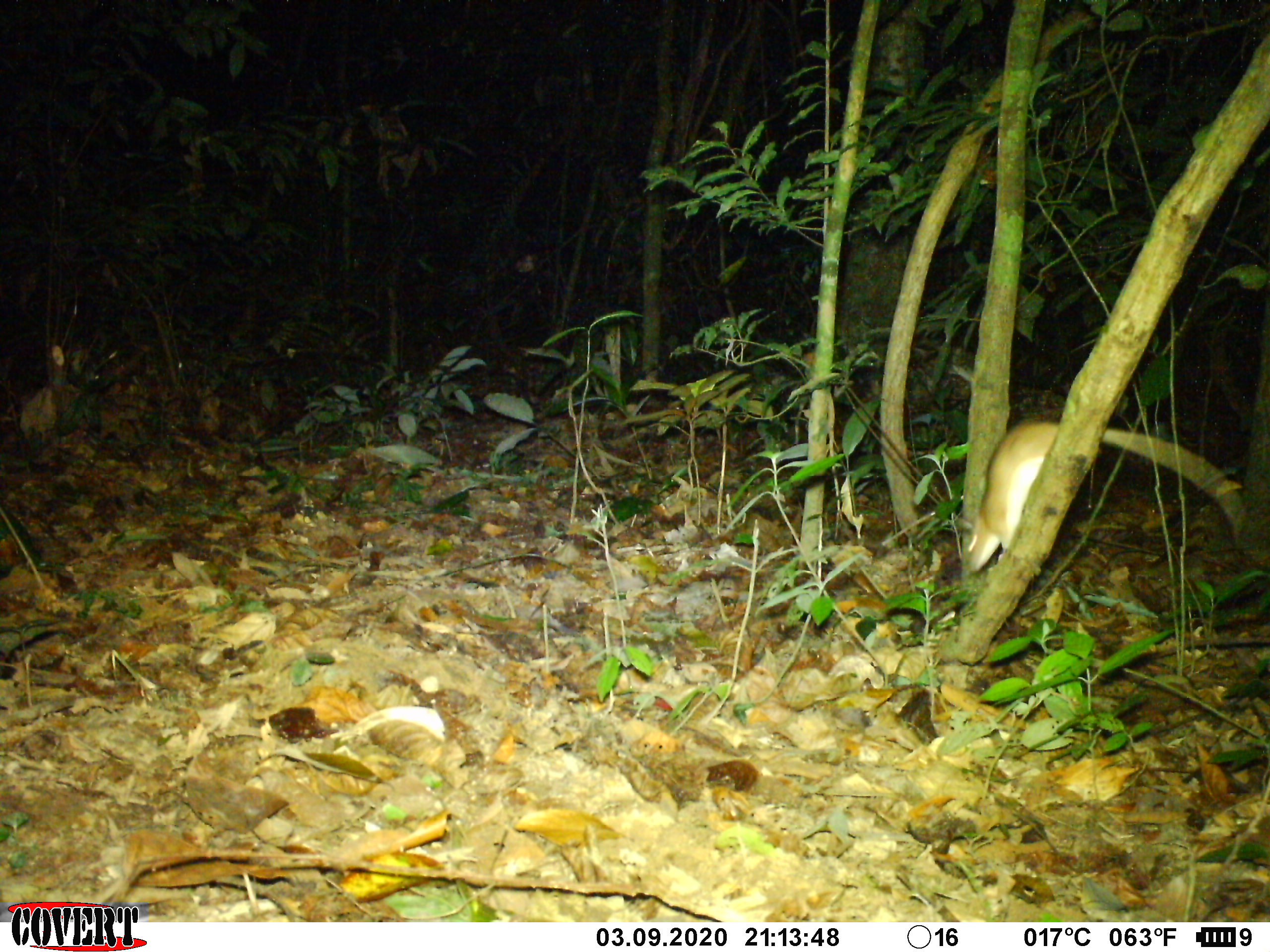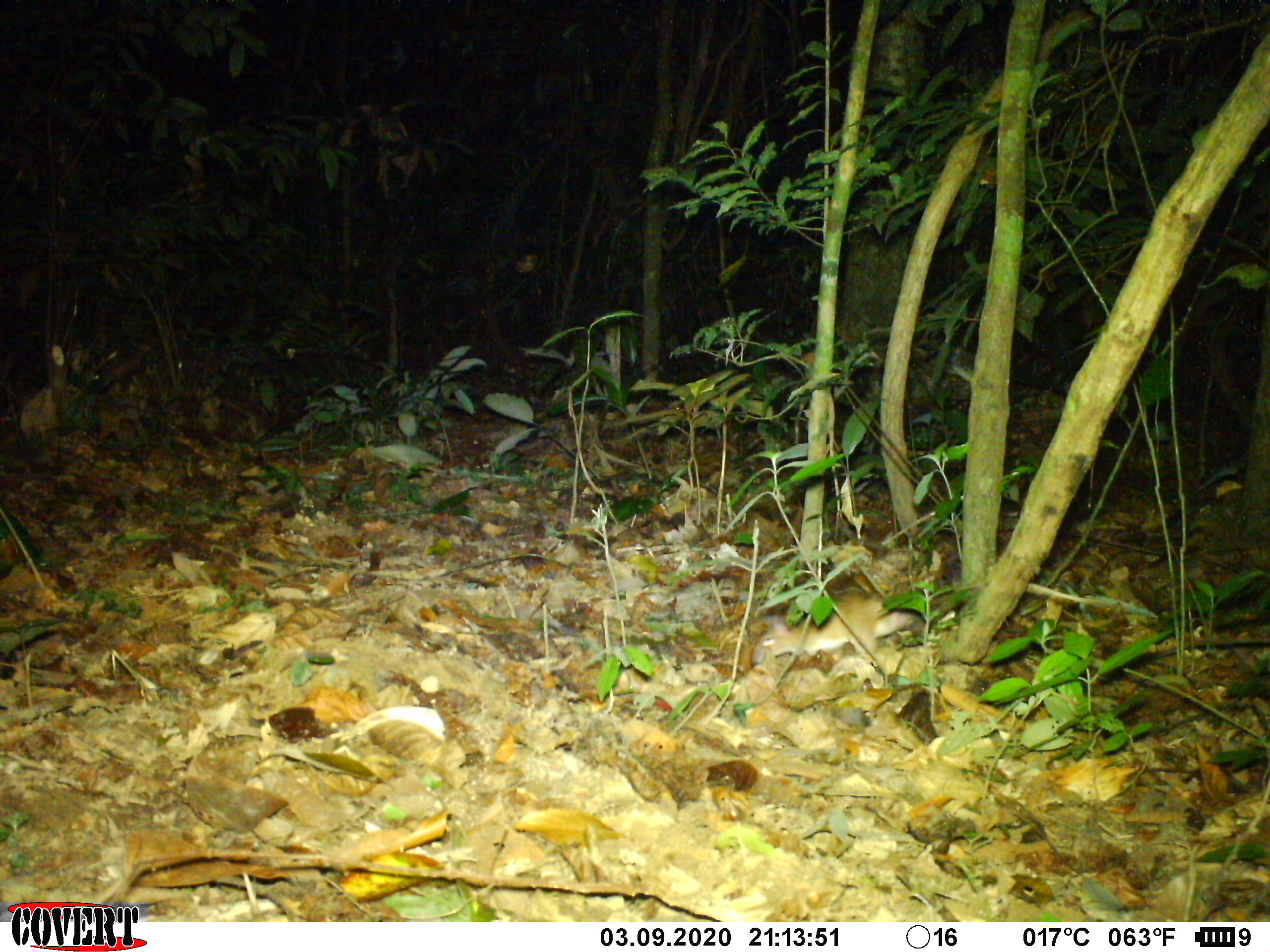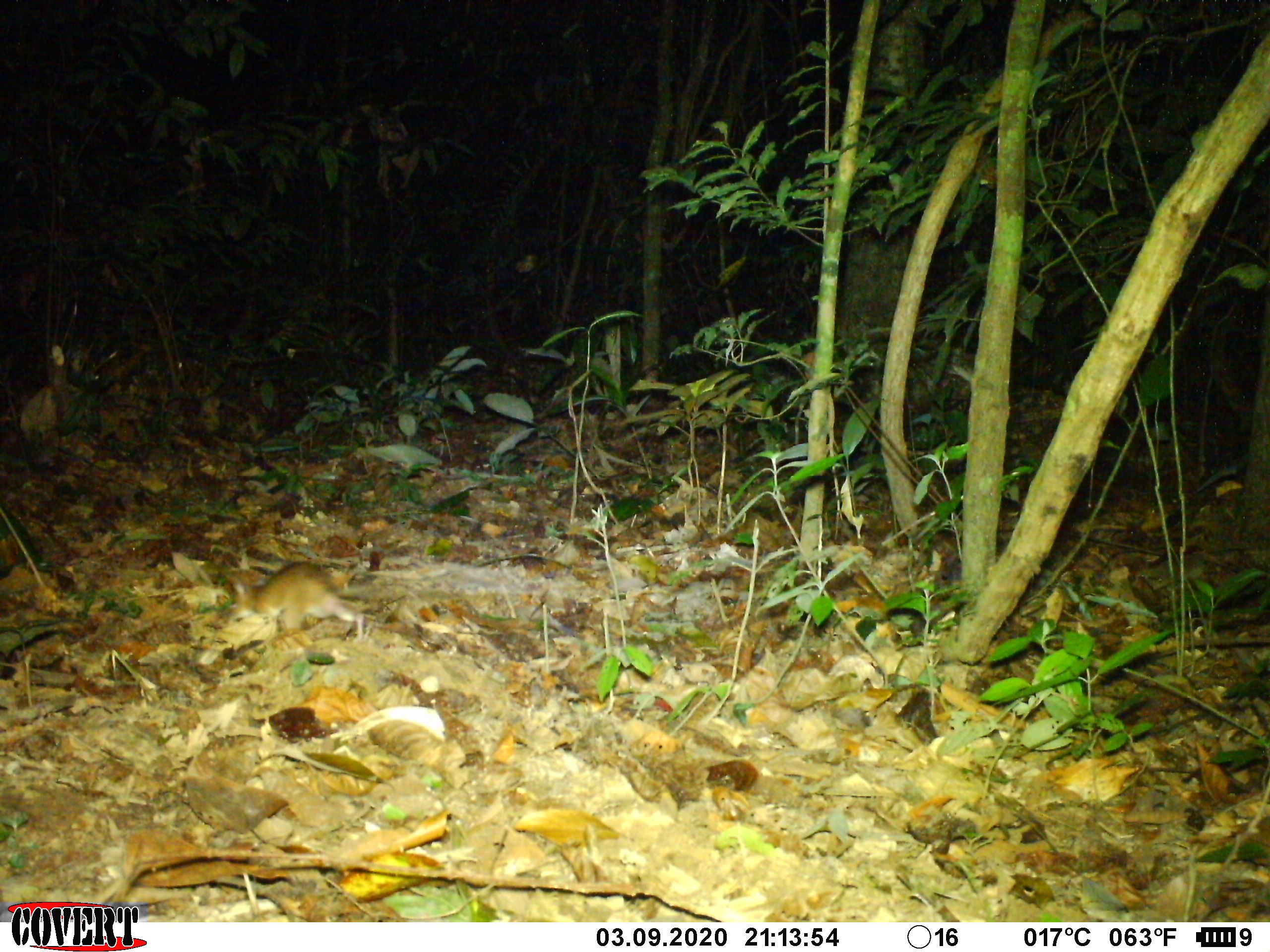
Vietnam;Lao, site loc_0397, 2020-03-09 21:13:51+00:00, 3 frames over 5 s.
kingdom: Animalia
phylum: Chordata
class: Mammalia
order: Rodentia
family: Muridae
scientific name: Muridae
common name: old-world mice and rats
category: unidentified murid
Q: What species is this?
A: Unidentified murid (old-world mice and rats) (Muridae).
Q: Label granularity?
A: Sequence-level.